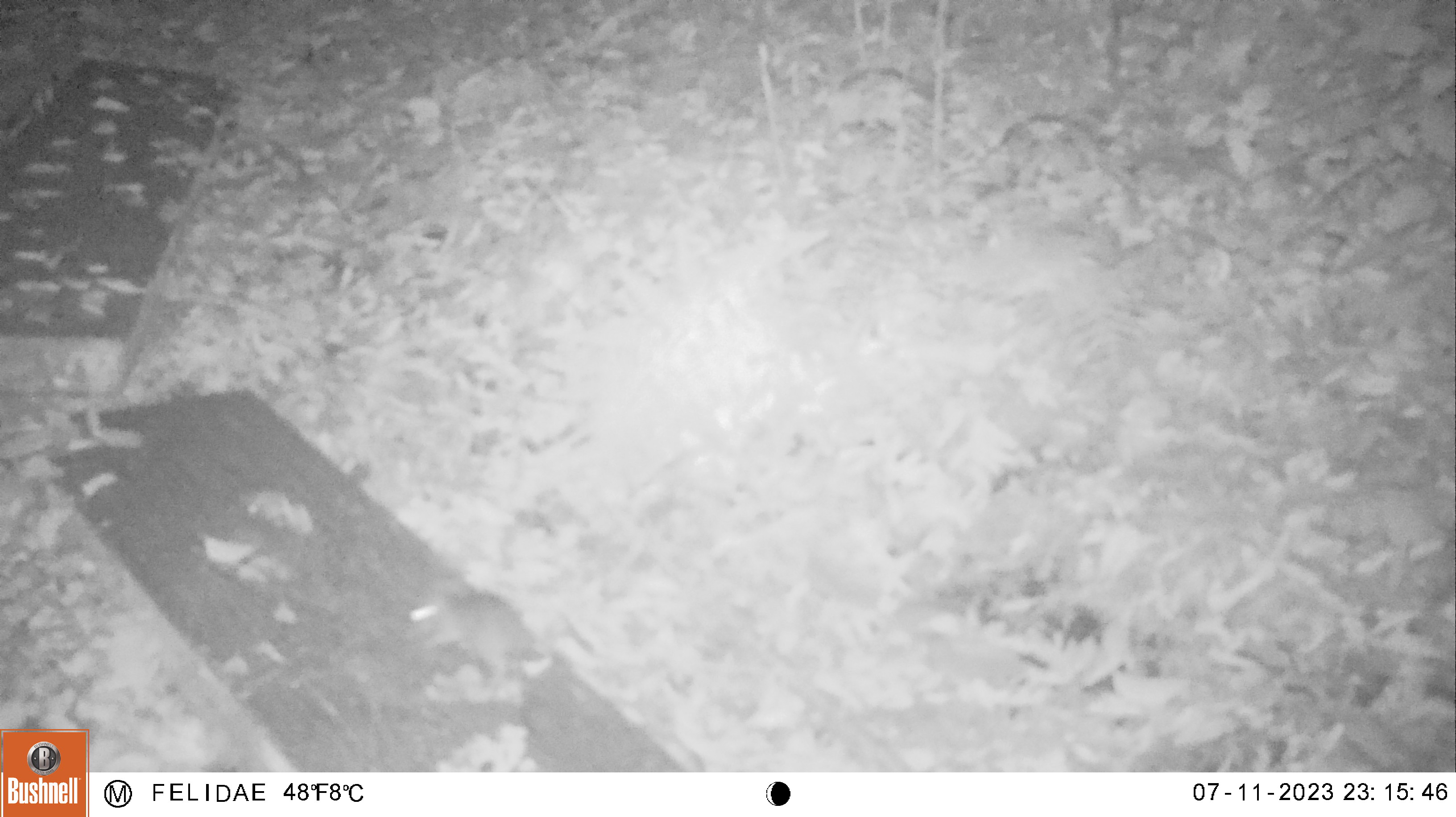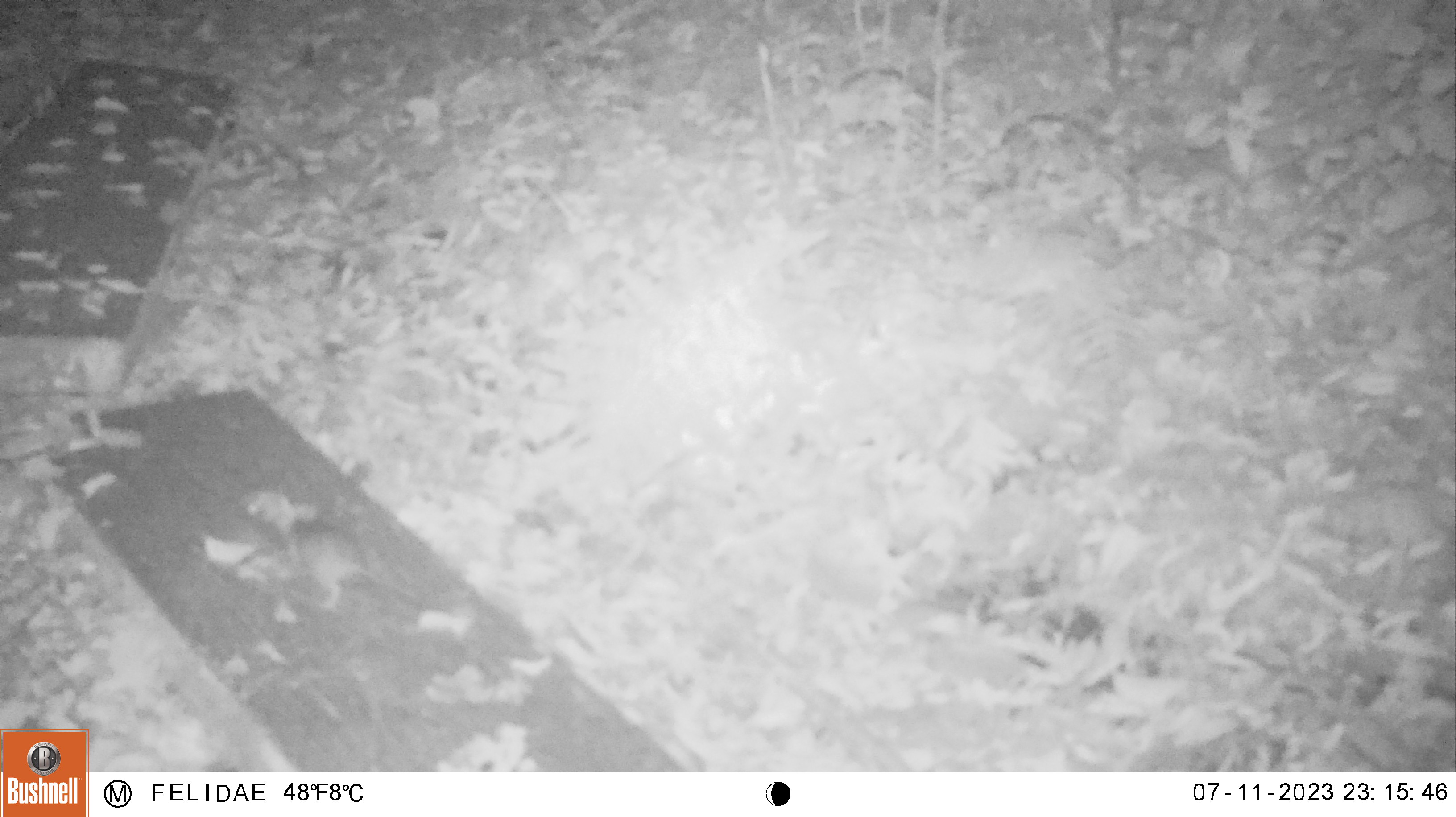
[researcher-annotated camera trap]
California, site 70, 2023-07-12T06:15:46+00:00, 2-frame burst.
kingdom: Animalia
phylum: Chordata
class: Mammalia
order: Rodentia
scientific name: Rodentia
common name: mouse or rat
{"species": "mouse or rat (Rodentia)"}